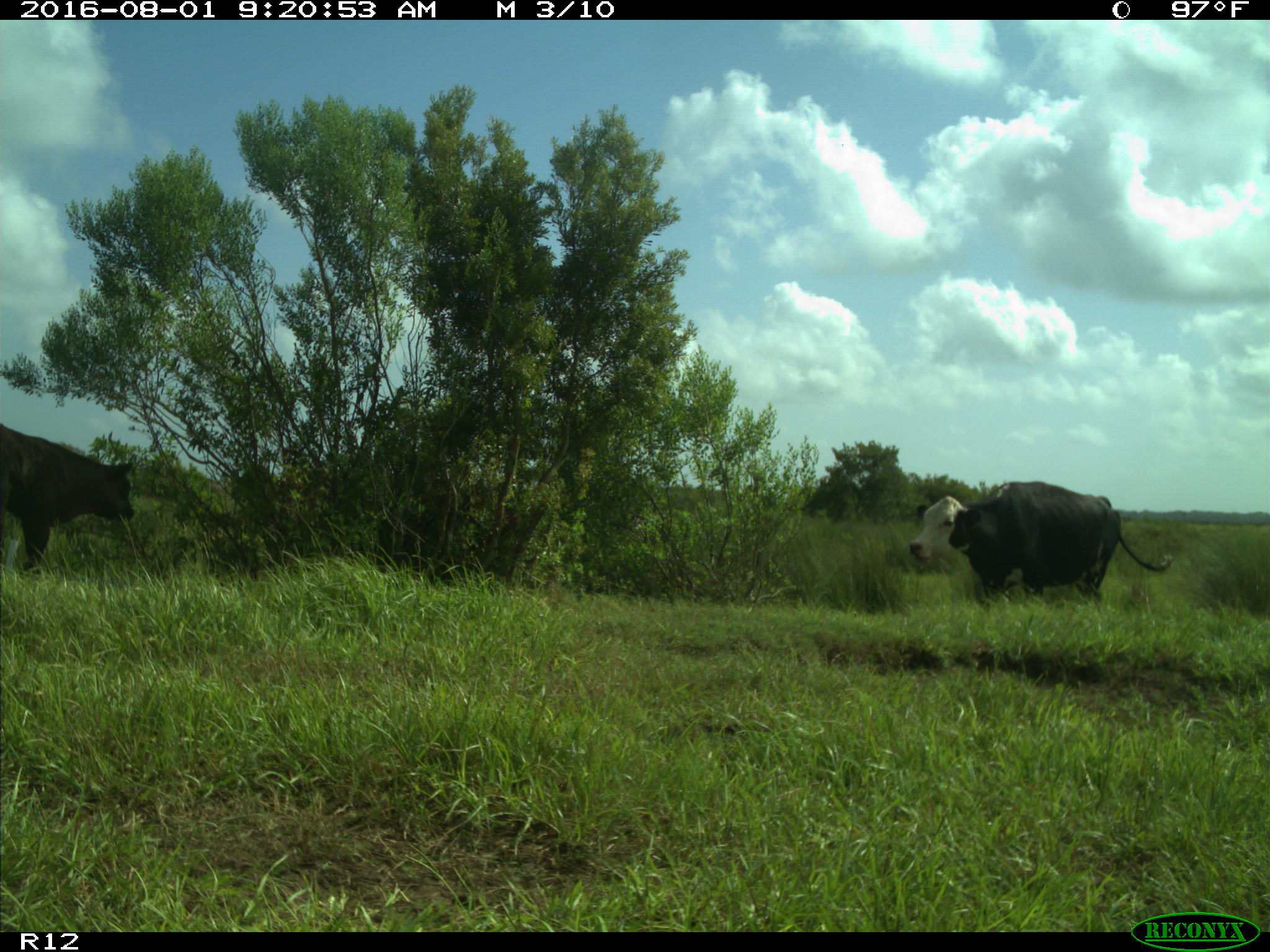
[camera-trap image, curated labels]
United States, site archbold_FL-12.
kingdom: Animalia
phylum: Chordata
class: Mammalia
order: Artiodactyla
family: Bovidae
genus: Bos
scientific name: Bos taurus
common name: domestic cow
Bos taurus (domestic cow).